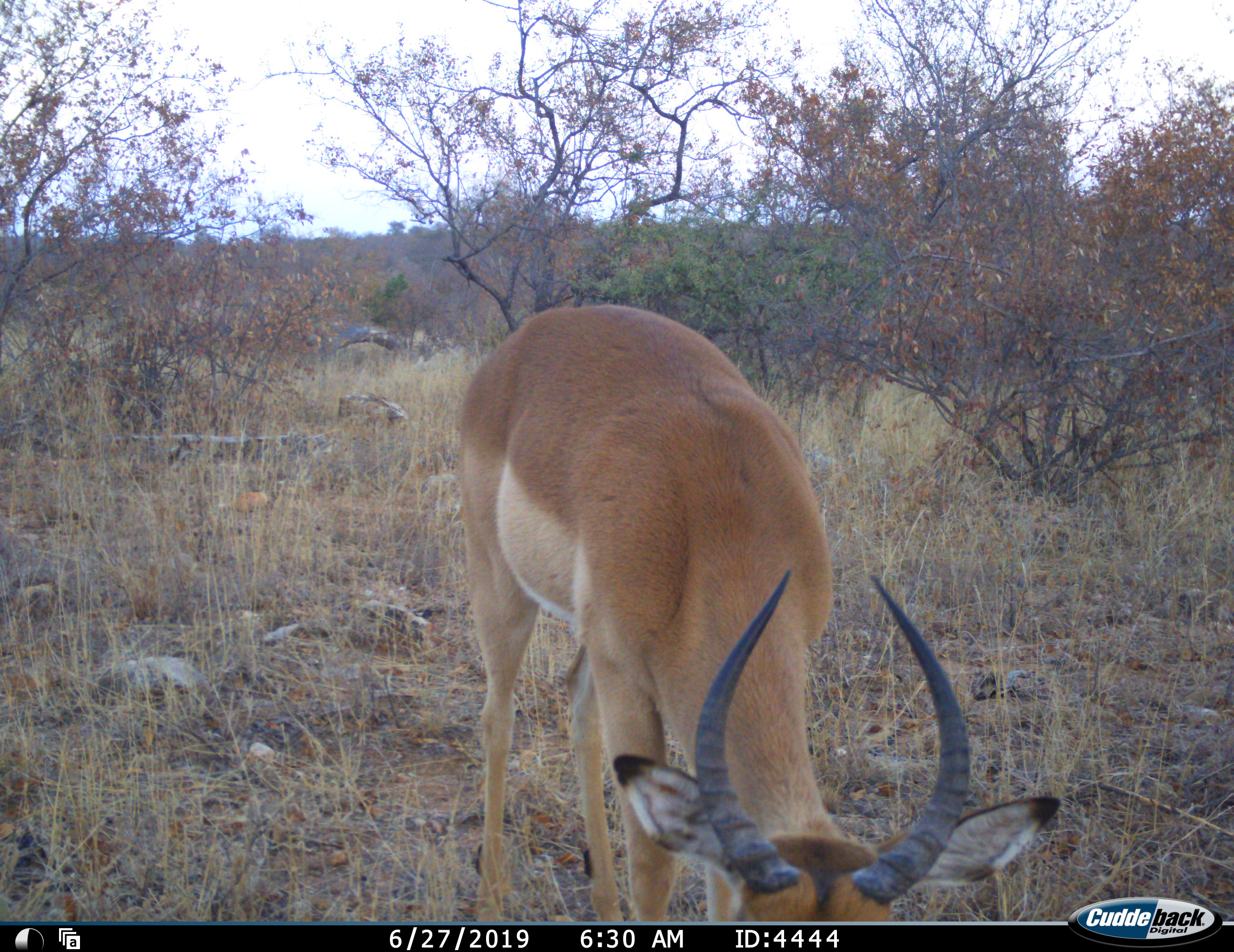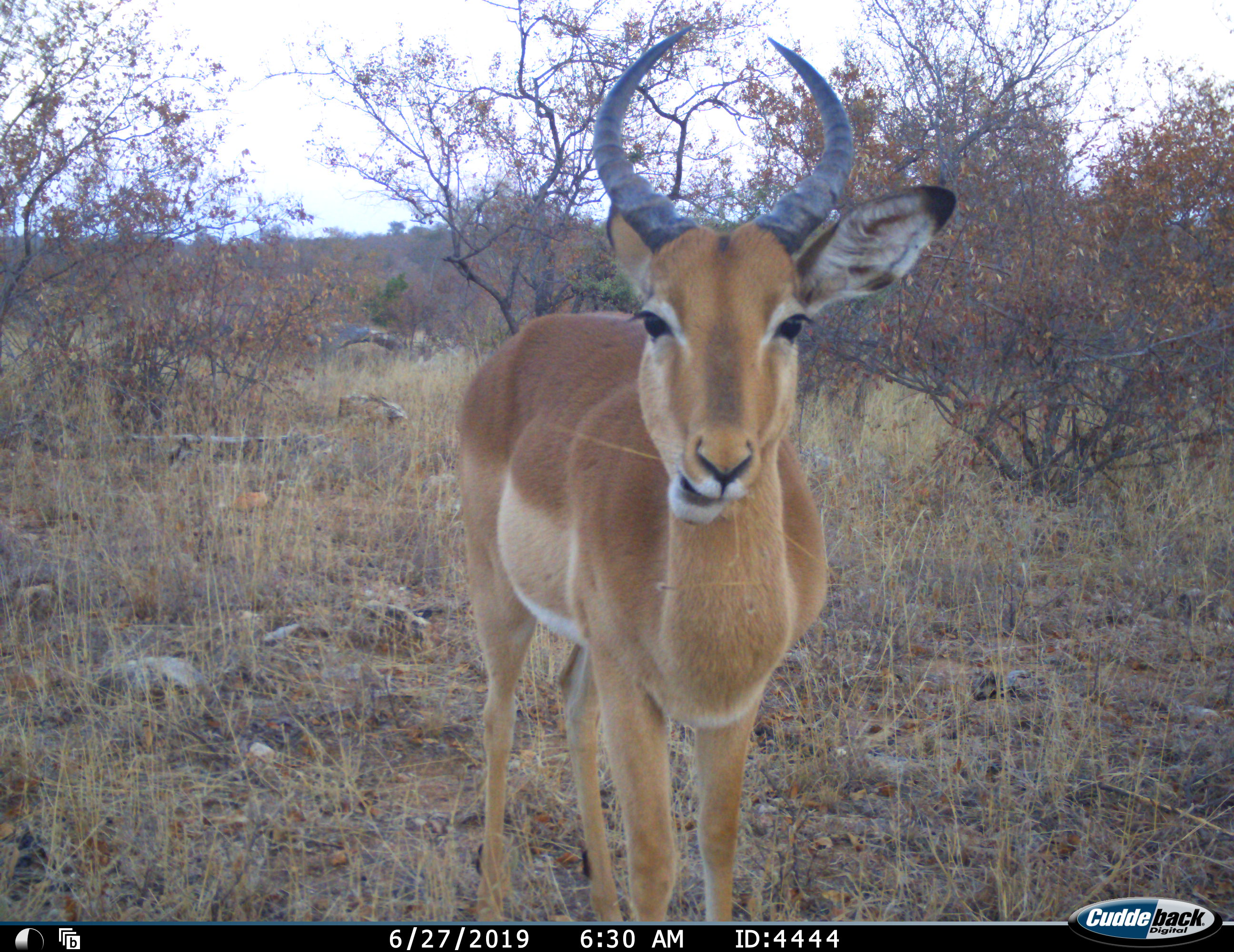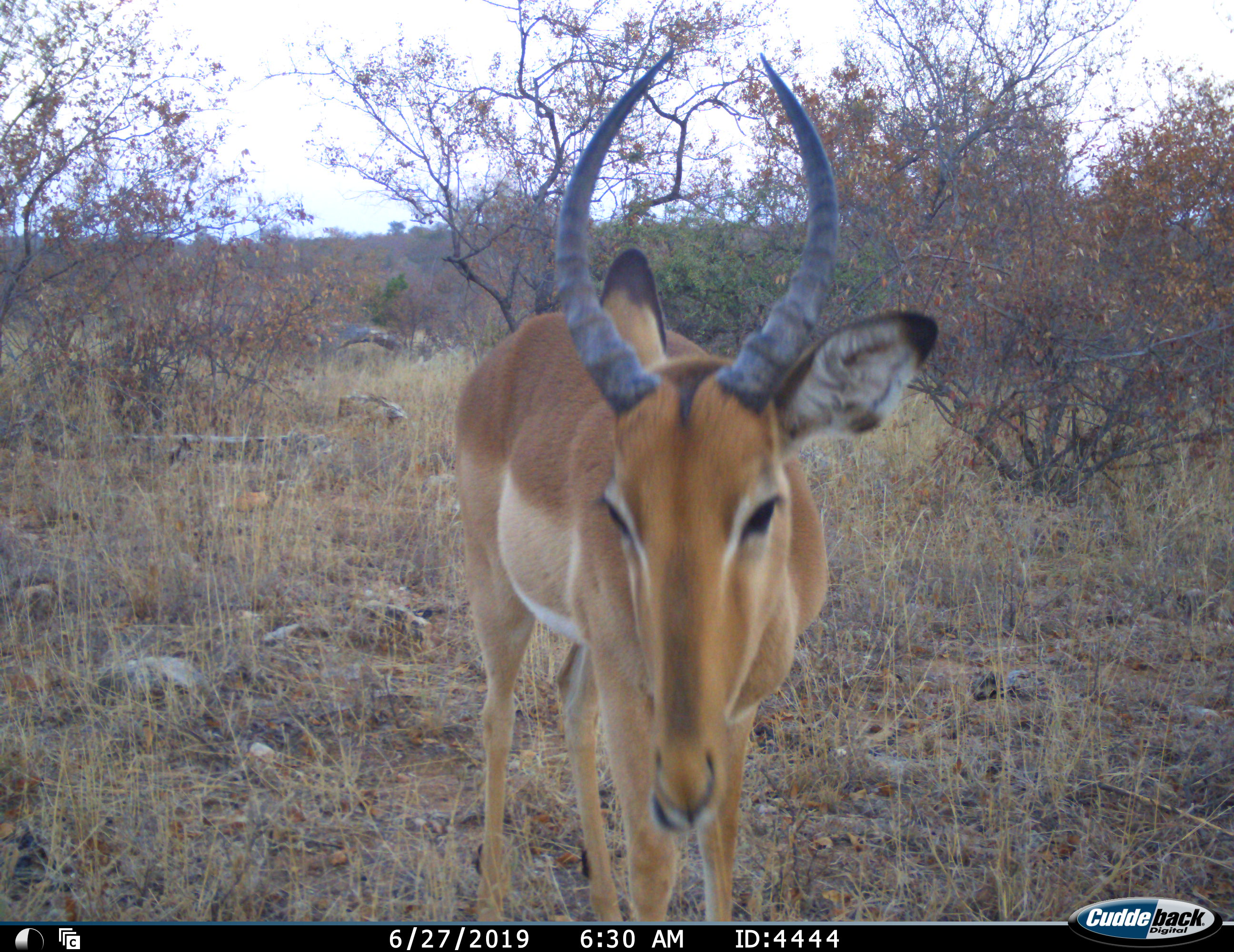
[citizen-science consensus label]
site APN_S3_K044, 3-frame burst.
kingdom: Animalia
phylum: Chordata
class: Mammalia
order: Artiodactyla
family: Bovidae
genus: Aepyceros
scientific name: Aepyceros melampus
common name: impala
Impala (Aepyceros melampus), count 1. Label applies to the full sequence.